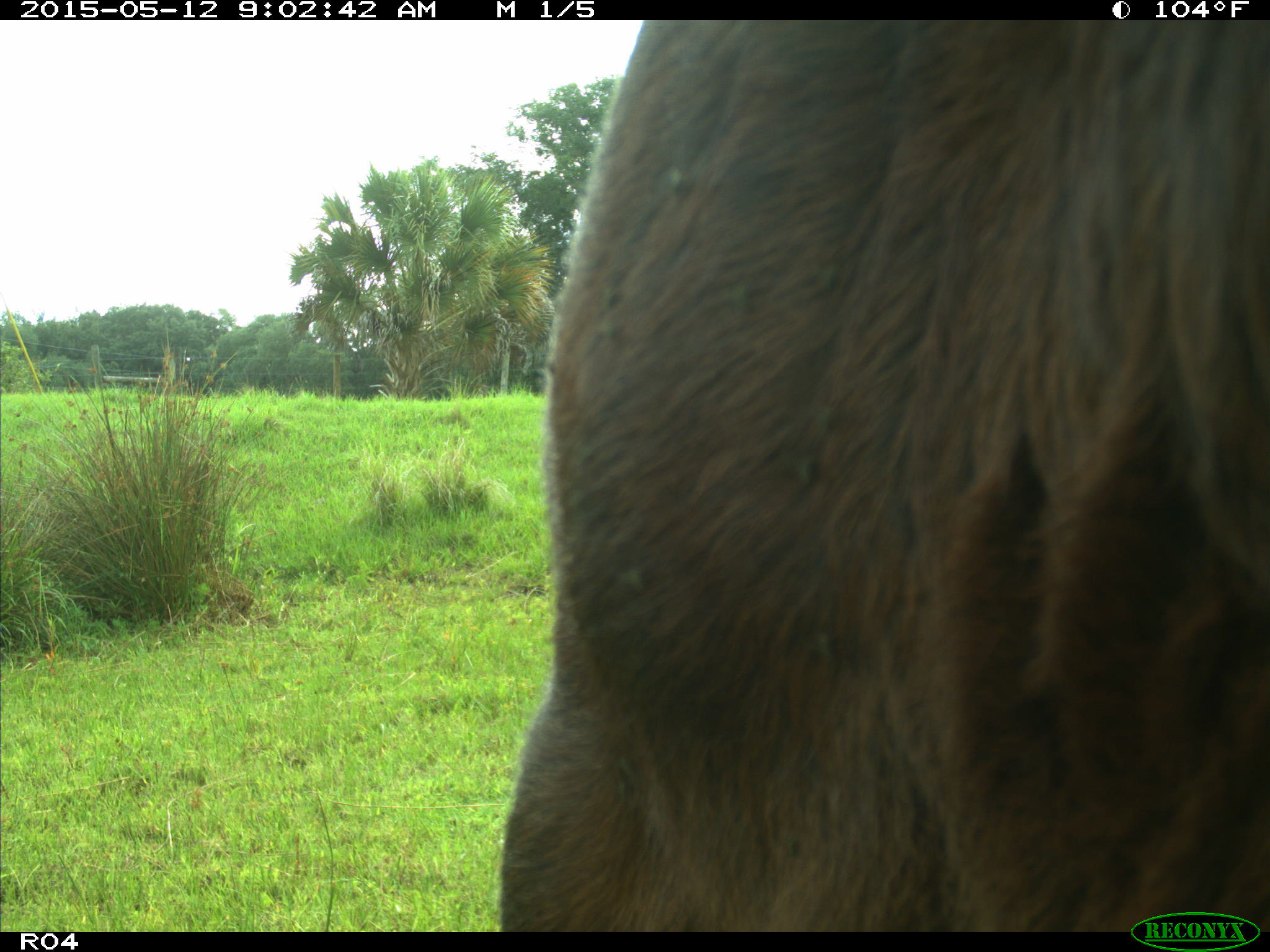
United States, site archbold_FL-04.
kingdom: Animalia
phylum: Chordata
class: Mammalia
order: Artiodactyla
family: Bovidae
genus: Bos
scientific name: Bos taurus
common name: domestic cow